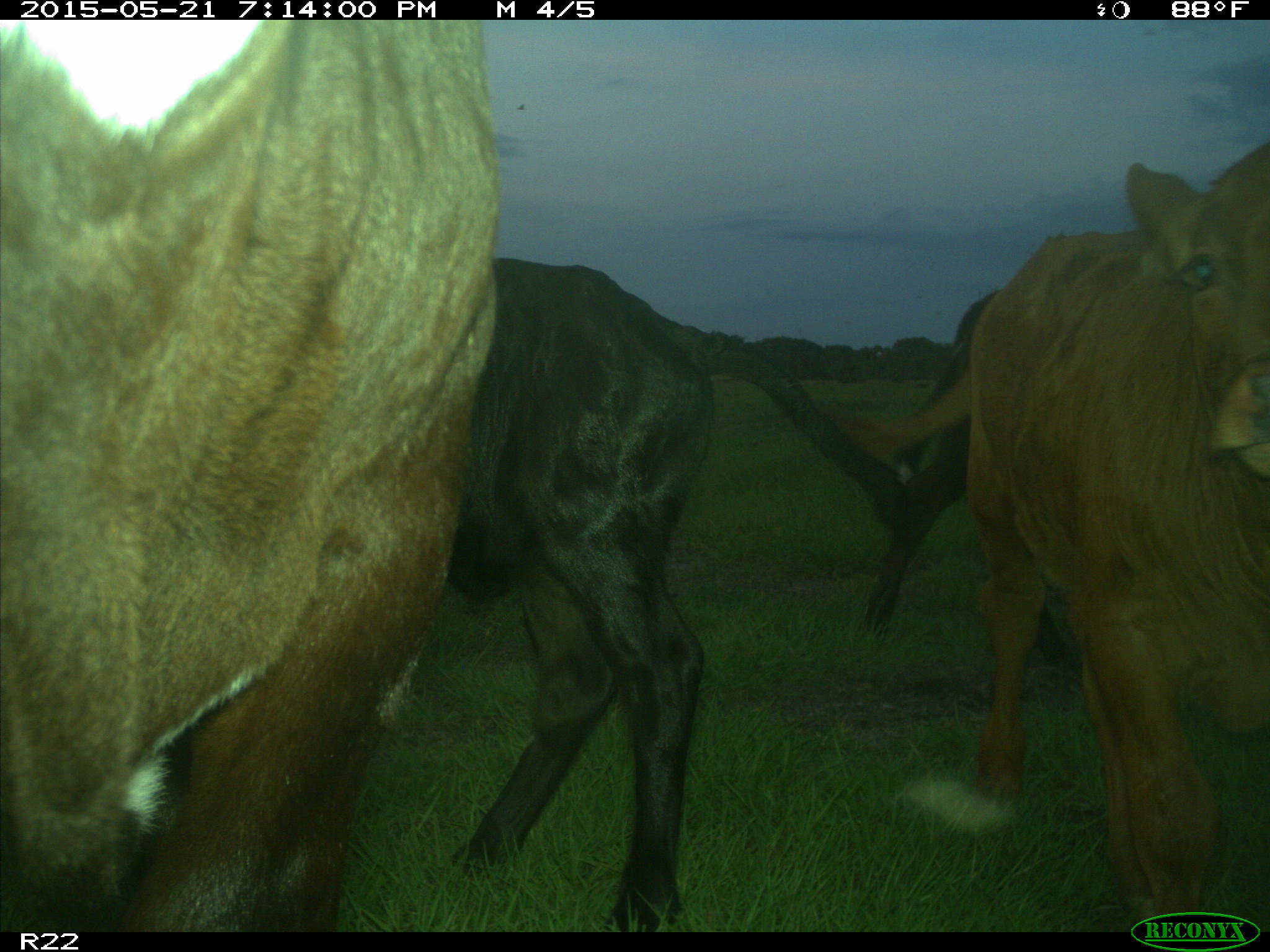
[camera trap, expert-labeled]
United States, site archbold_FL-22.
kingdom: Animalia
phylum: Chordata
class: Mammalia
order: Artiodactyla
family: Bovidae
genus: Bos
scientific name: Bos taurus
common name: domestic cow